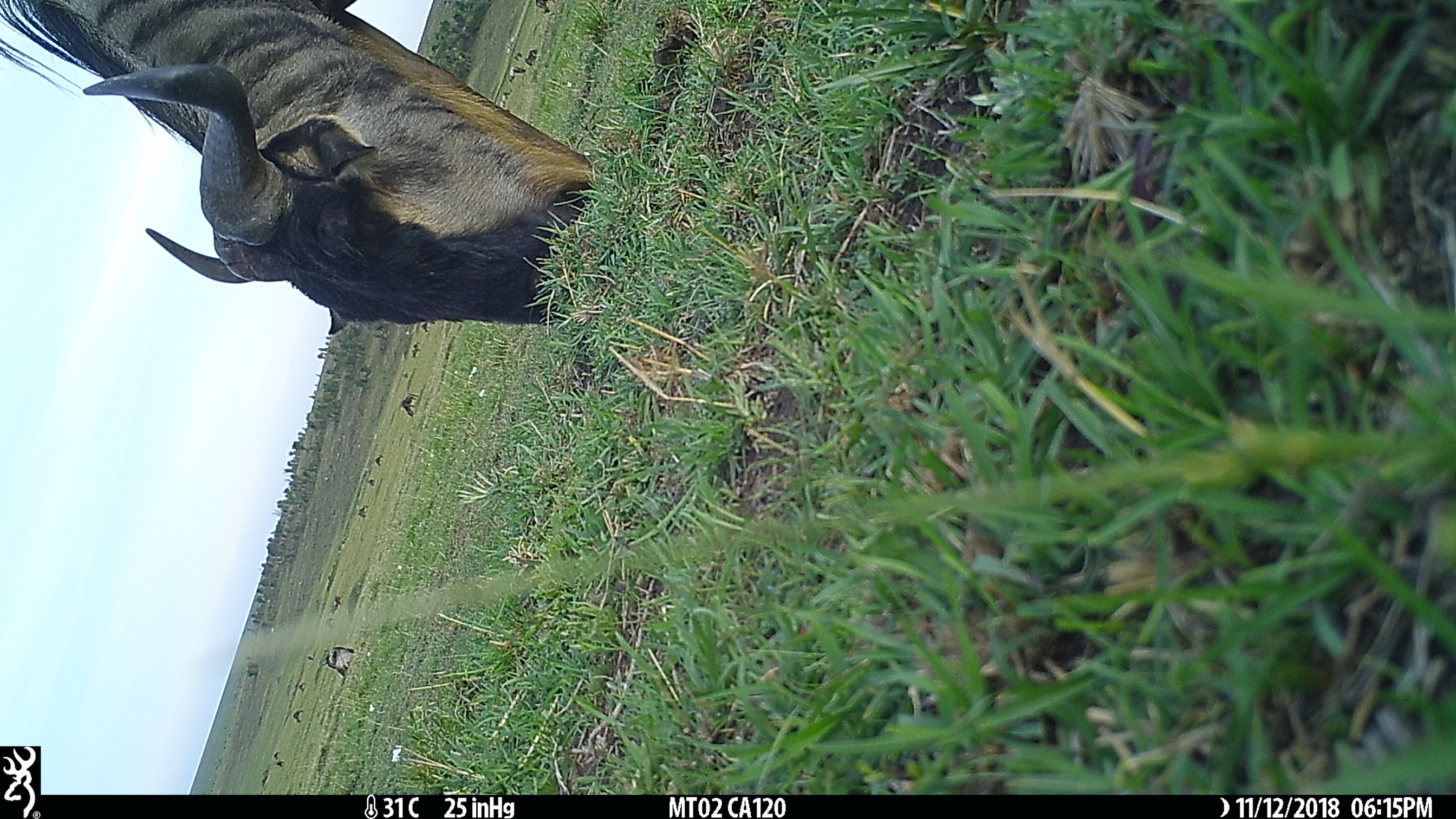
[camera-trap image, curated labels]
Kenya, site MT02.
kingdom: Animalia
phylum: Chordata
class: Mammalia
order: Artiodactyla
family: Bovidae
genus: Connochaetes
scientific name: Connochaetes taurinus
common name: blue wildebeest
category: wildebeest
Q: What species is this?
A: Wildebeest (blue wildebeest) (Connochaetes taurinus).